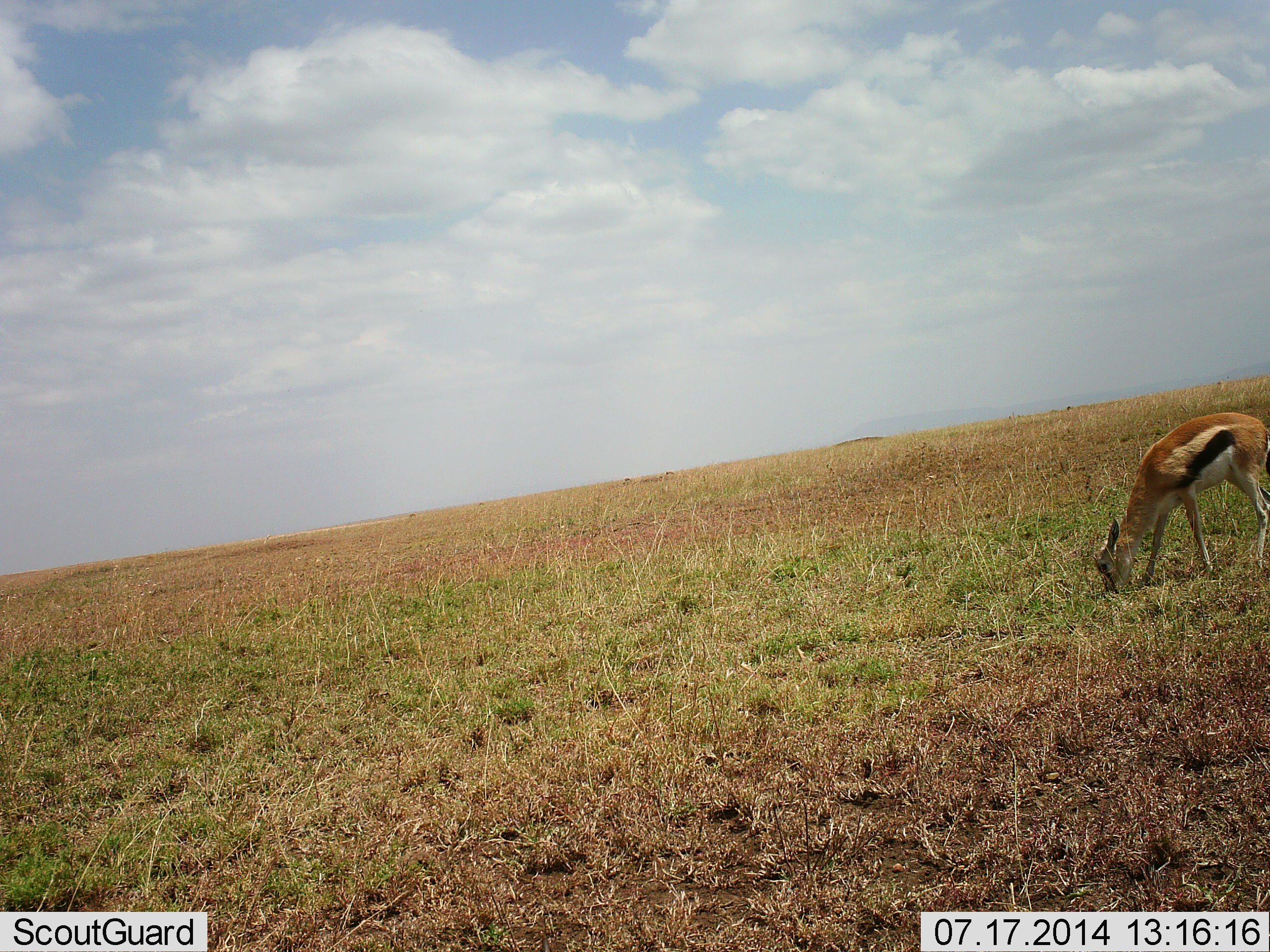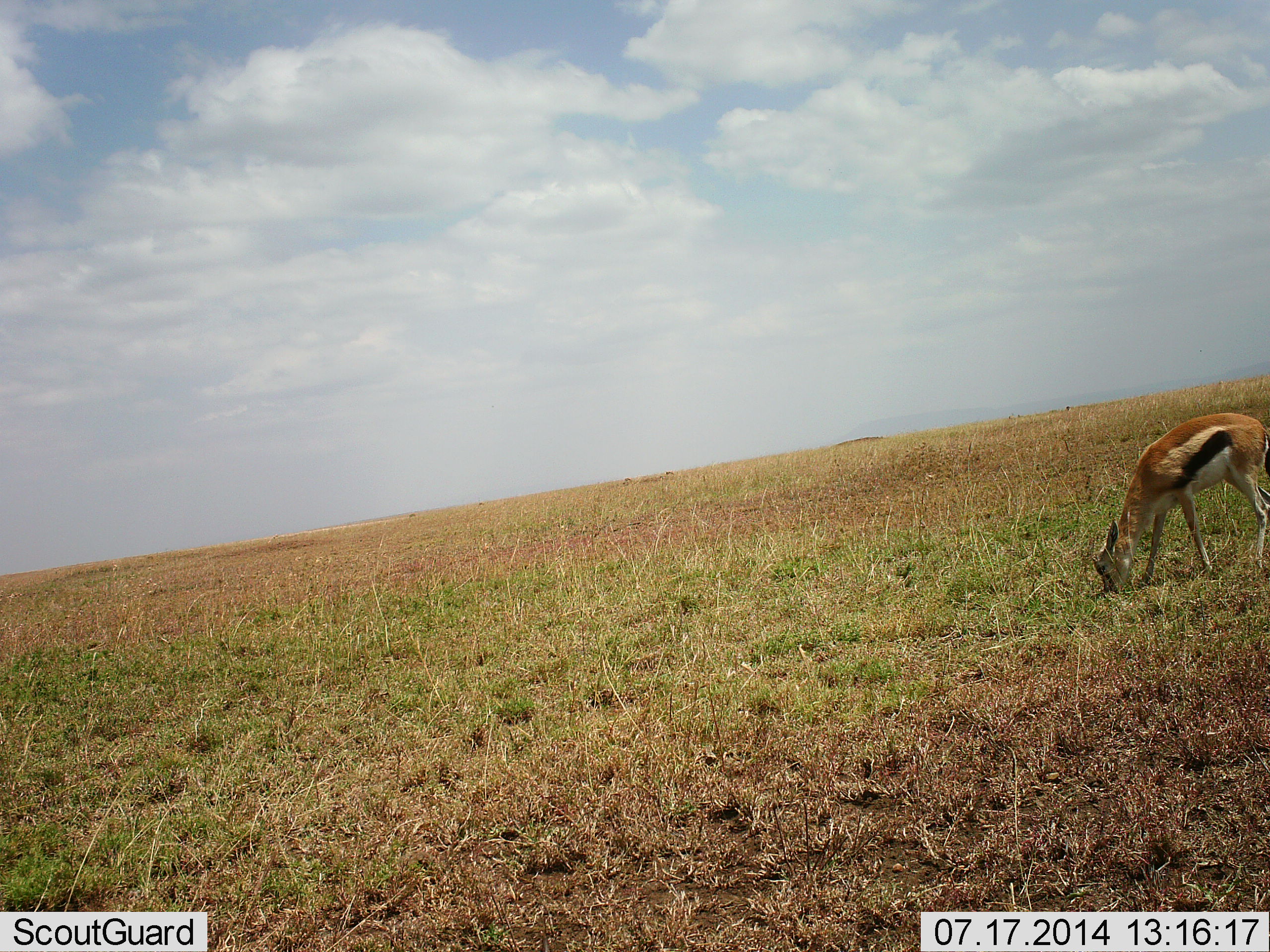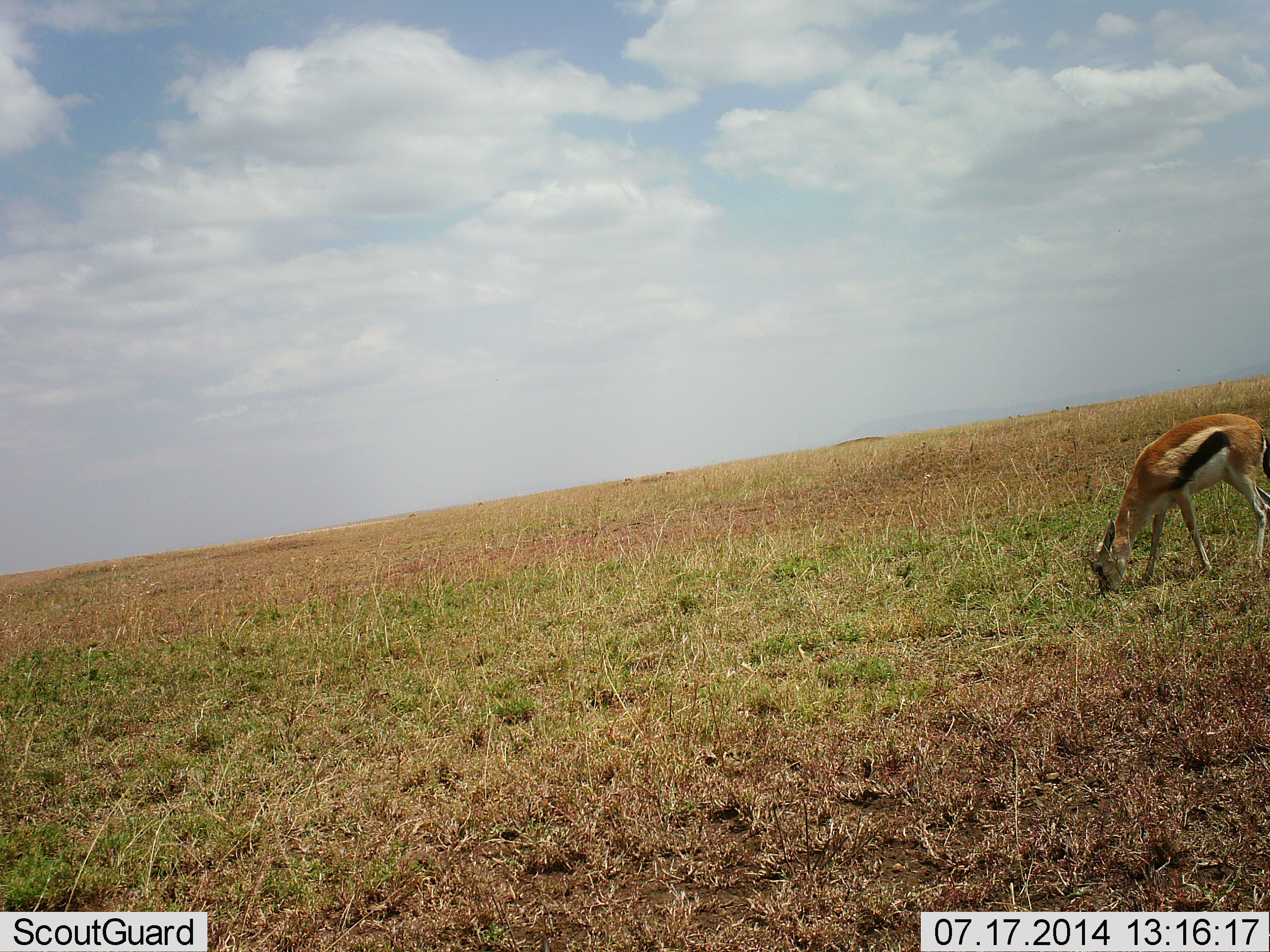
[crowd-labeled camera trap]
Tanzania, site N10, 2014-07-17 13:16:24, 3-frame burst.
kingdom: Animalia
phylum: Chordata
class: Mammalia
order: Artiodactyla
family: Bovidae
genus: Eudorcas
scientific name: Eudorcas thomsonii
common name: thomson's gazelle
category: gazellethomsons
Gazellethomsons (thomson's gazelle) (Eudorcas thomsonii), count 1. Behavior (volunteer vote fractions): standing 0%, resting 0%, moving 10%, interacting 0%. Young present (vote fraction): 0%. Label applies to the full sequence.